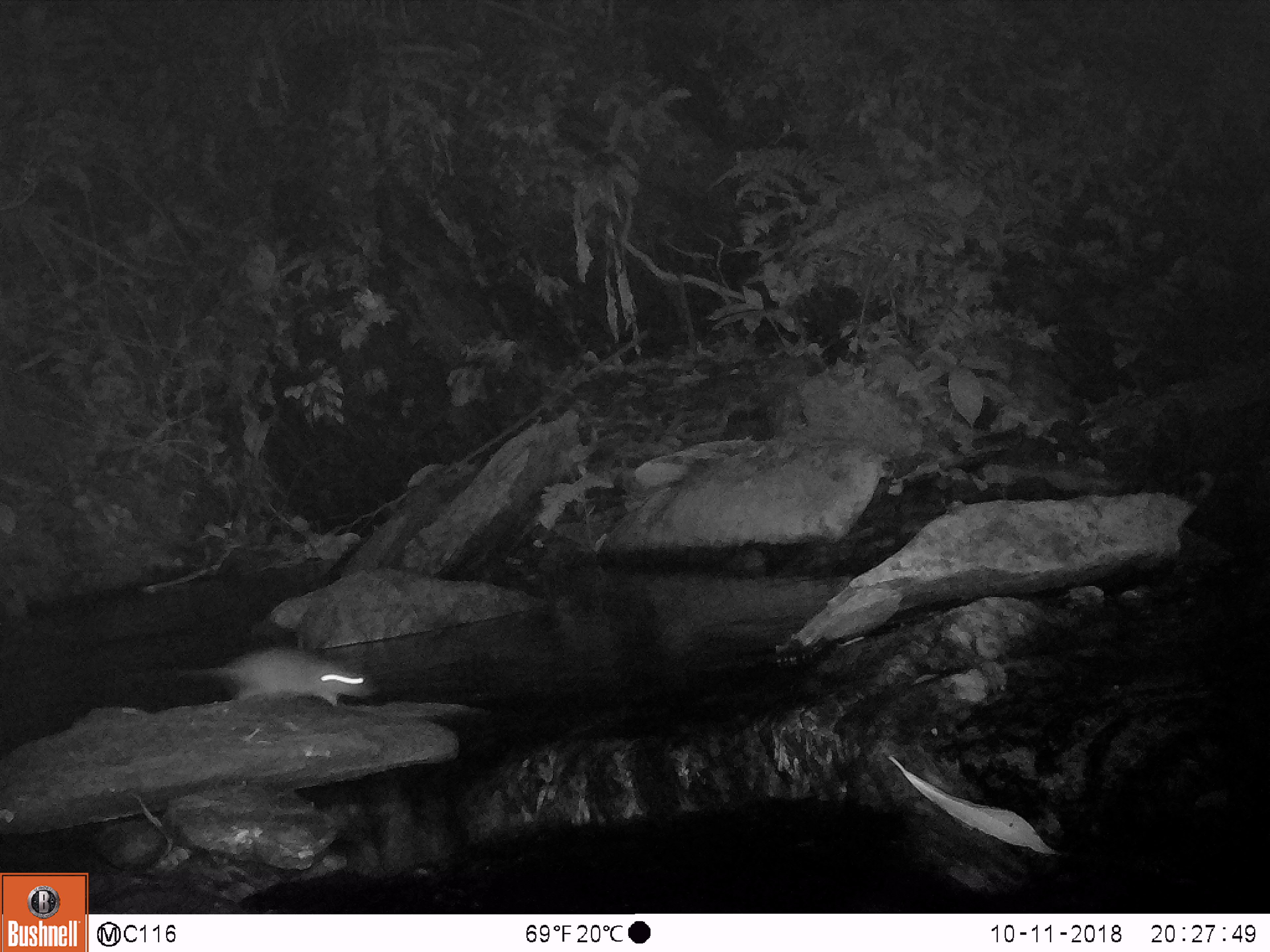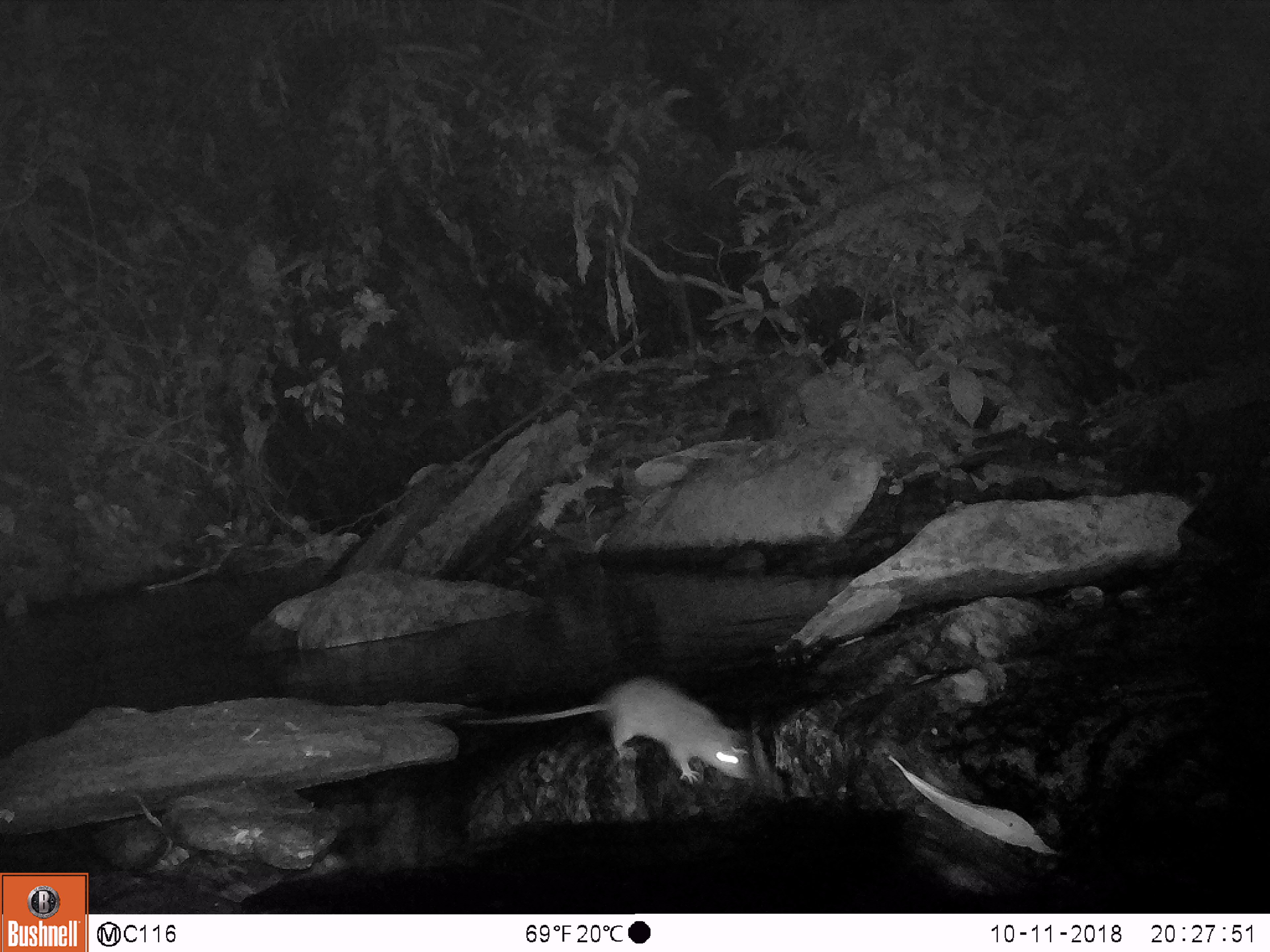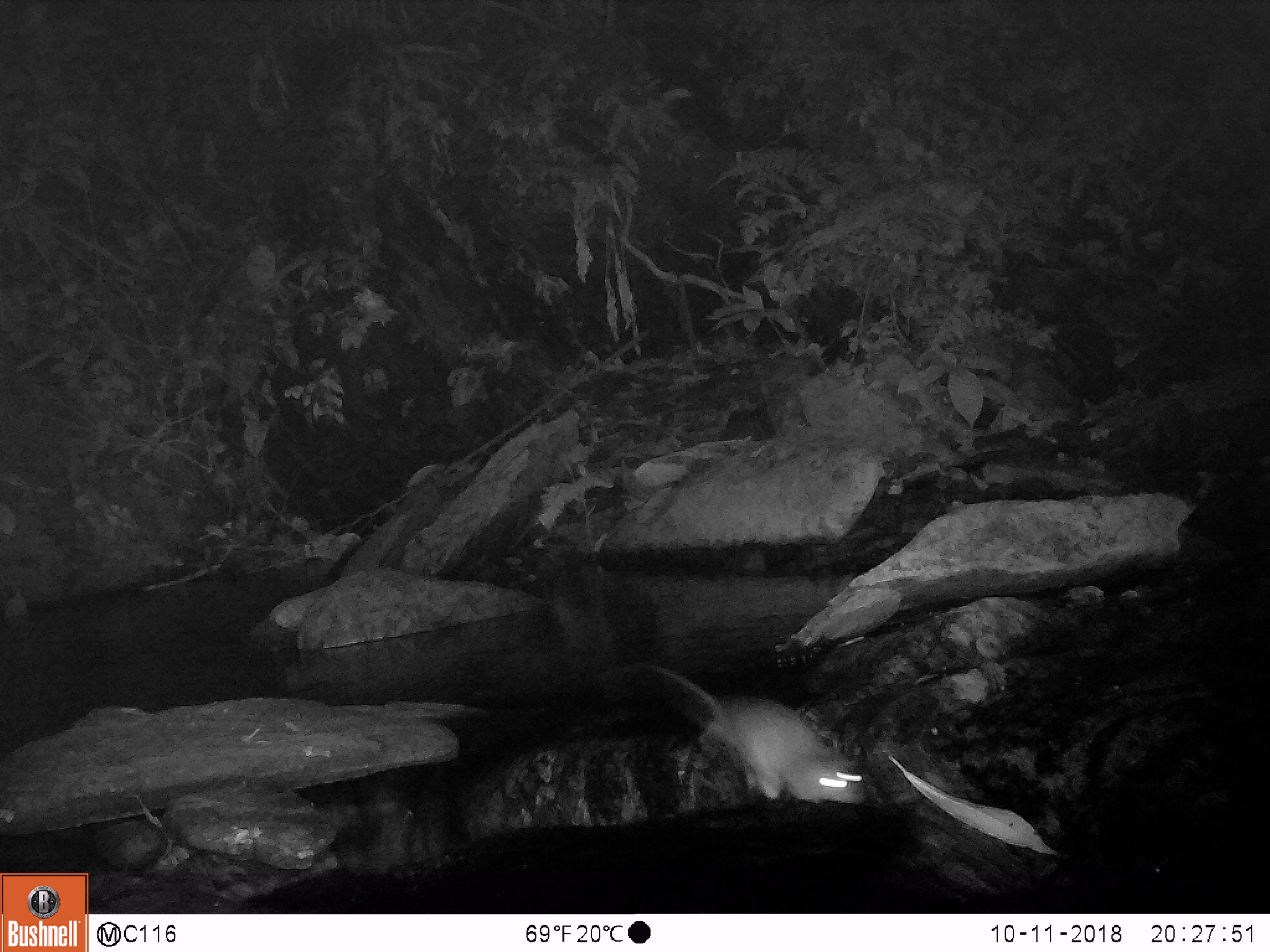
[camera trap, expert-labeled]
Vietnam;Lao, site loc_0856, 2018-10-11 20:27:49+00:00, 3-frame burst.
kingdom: Animalia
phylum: Chordata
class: Mammalia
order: Rodentia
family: Muridae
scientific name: Muridae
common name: old-world mice and rats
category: unidentified murid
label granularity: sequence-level